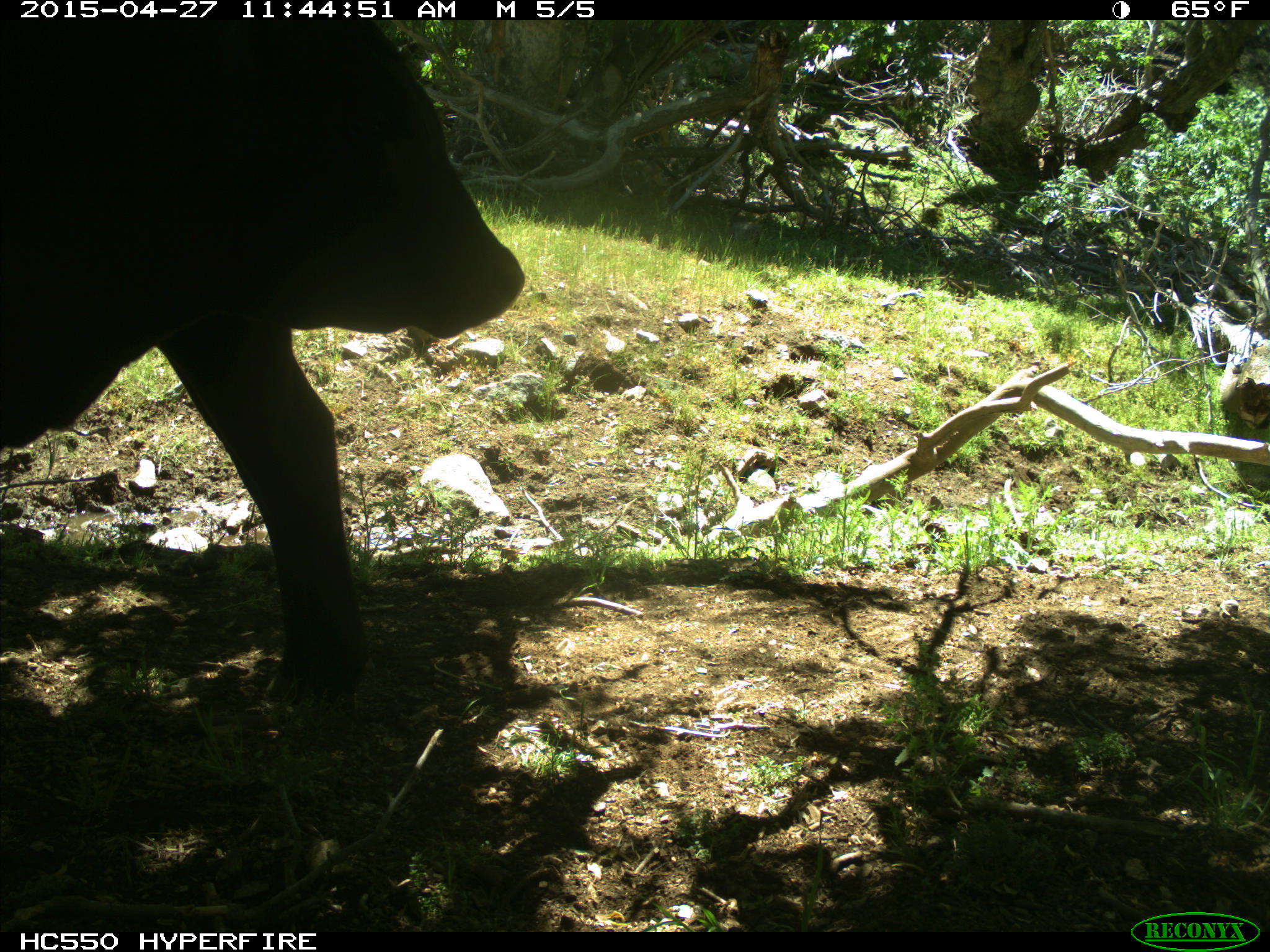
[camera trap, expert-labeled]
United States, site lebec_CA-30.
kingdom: Animalia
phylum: Chordata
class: Mammalia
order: Artiodactyla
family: Bovidae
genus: Bos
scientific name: Bos taurus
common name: domestic cow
Bos taurus (domestic cow).